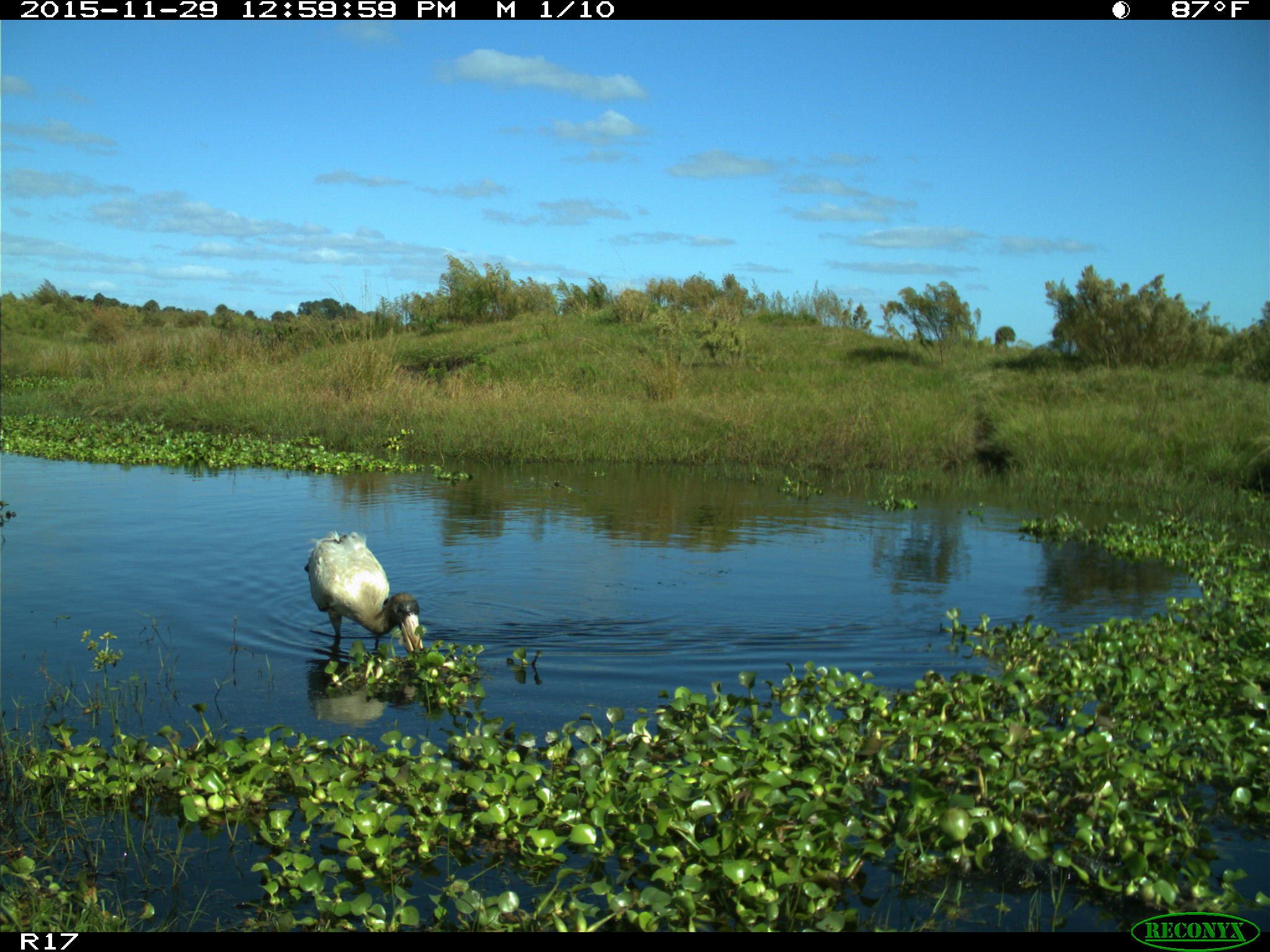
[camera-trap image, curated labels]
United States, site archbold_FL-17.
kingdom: Animalia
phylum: Chordata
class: Aves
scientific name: Aves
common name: birds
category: unidentified bird